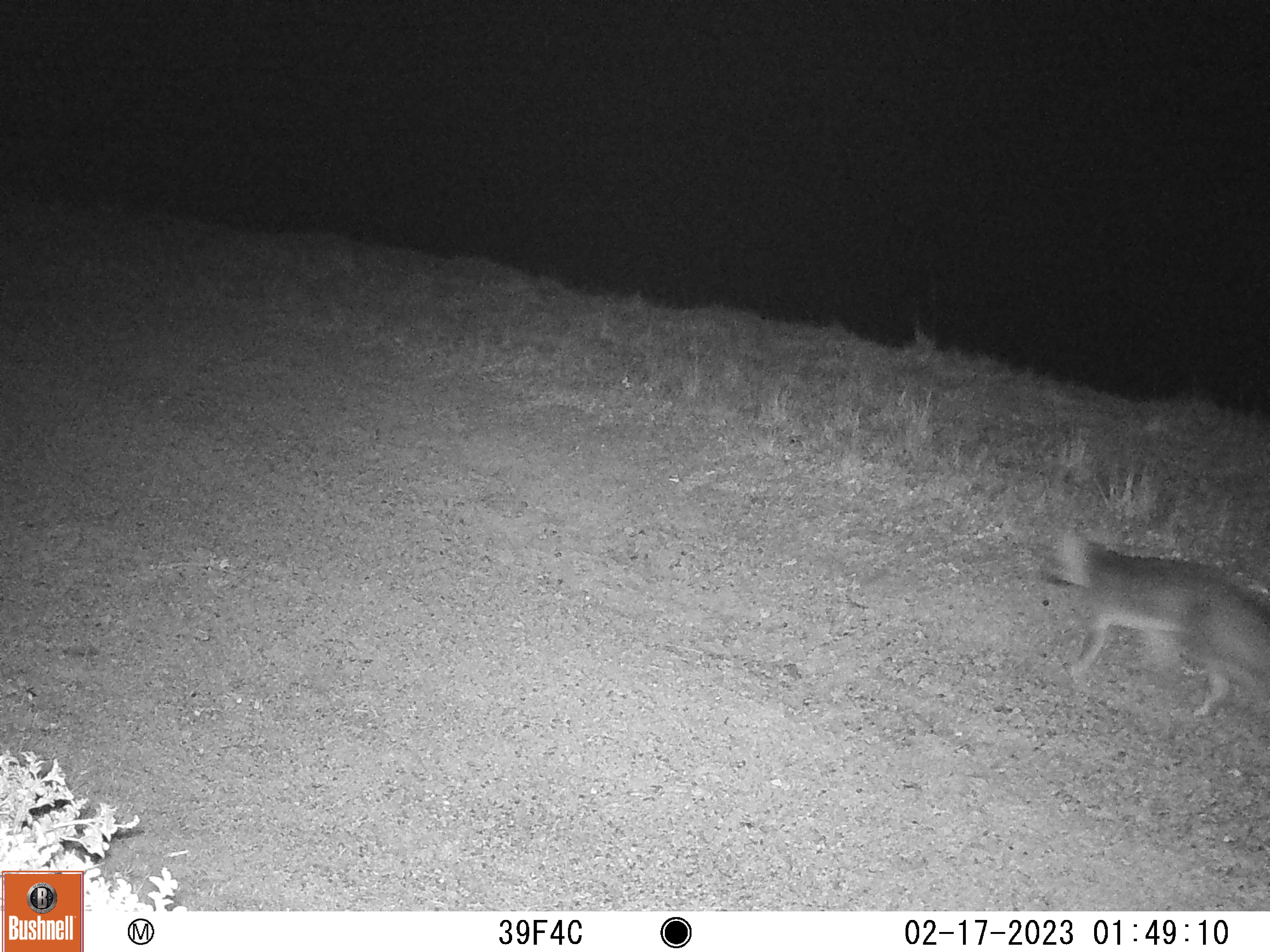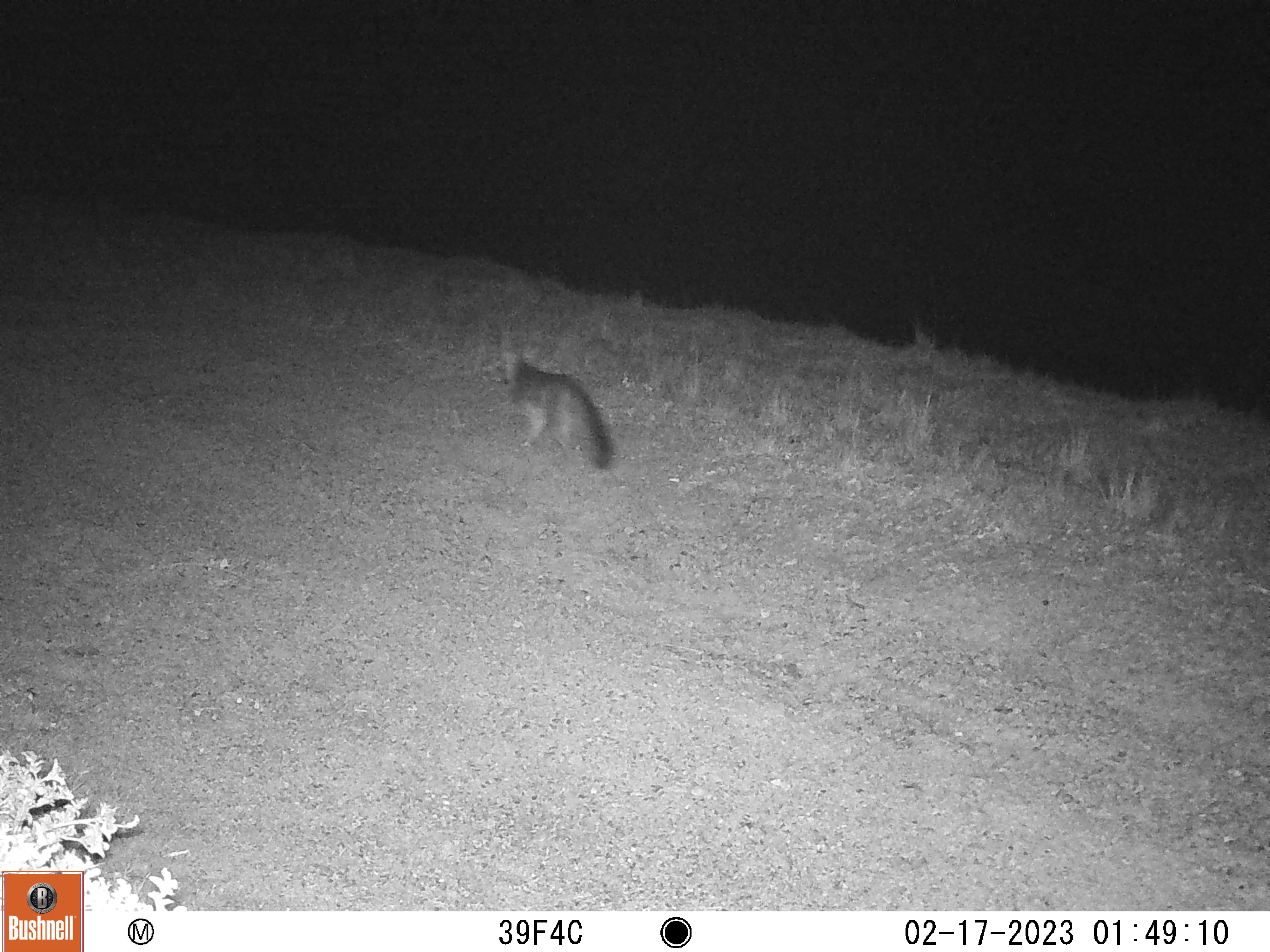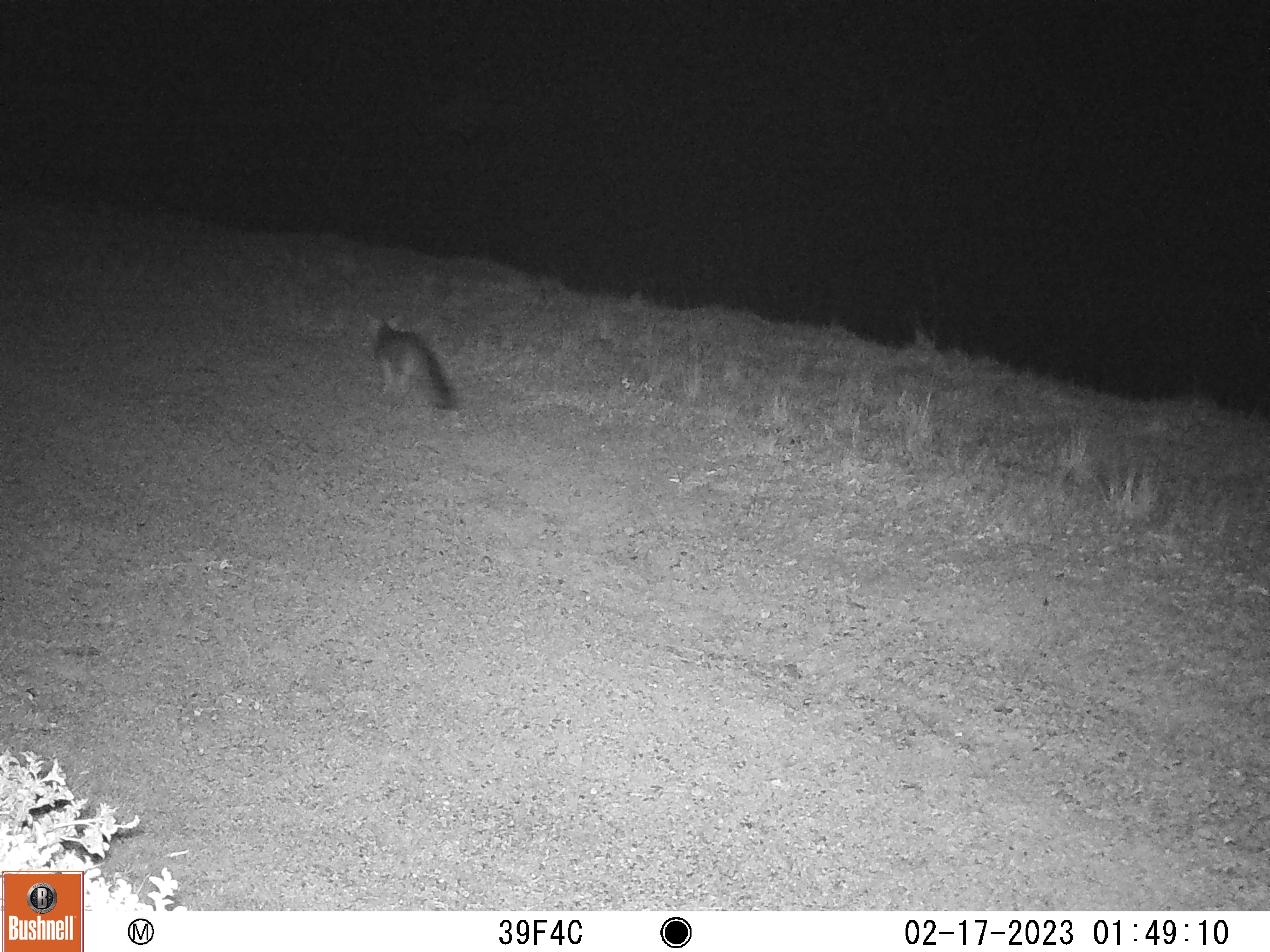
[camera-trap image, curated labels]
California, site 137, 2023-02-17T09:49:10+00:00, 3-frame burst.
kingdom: Animalia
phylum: Chordata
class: Mammalia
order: Carnivora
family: Canidae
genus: Urocyon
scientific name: Urocyon cinereoargenteus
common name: gray fox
Gray fox (Urocyon cinereoargenteus).